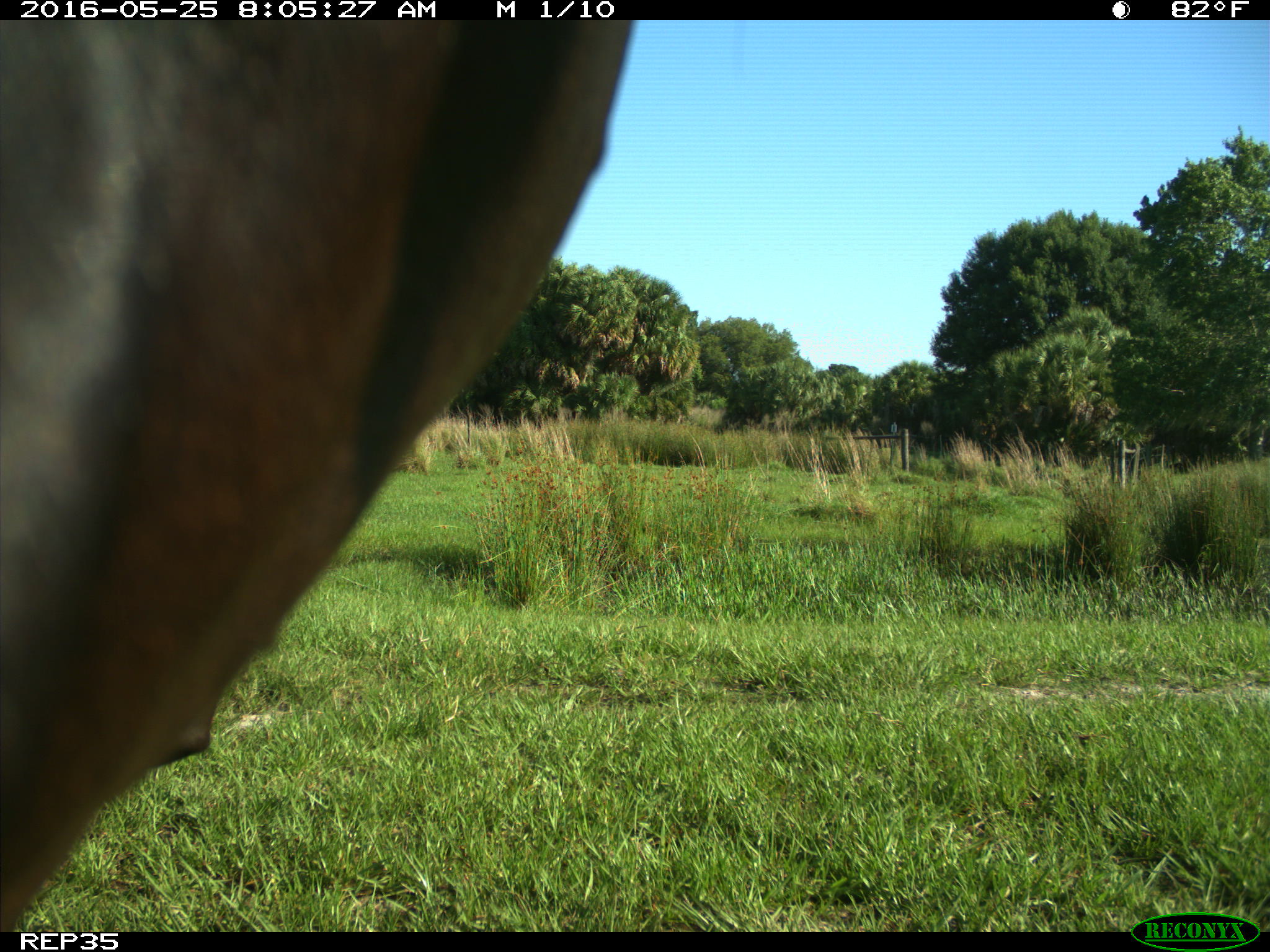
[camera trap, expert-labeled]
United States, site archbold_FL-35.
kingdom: Animalia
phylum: Chordata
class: Mammalia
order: Artiodactyla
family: Bovidae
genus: Bos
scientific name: Bos taurus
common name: domestic cow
Bos taurus (domestic cow).